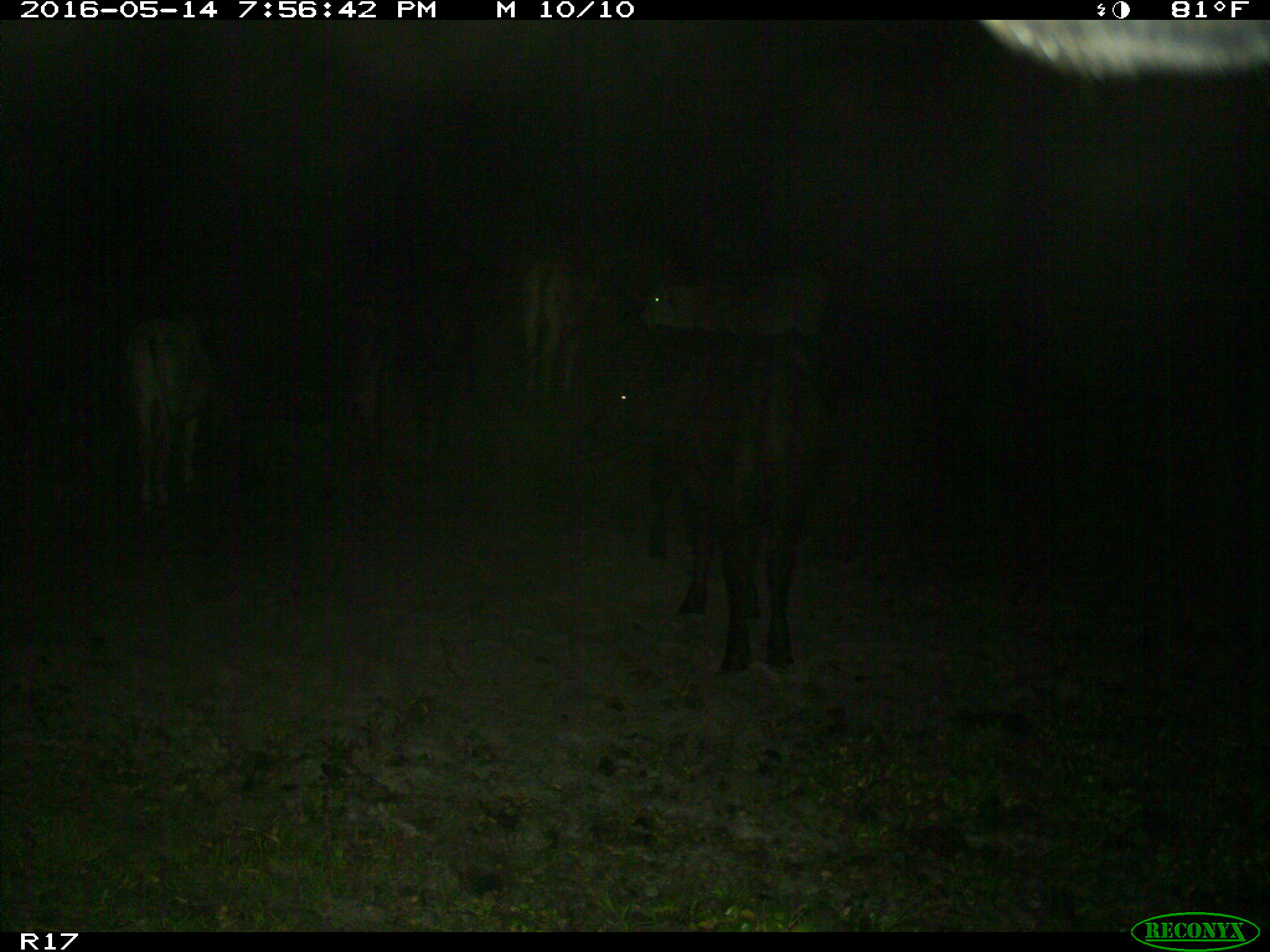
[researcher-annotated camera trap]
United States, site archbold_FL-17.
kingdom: Animalia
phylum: Chordata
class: Mammalia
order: Artiodactyla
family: Bovidae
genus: Bos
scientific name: Bos taurus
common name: domestic cow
Bos taurus (domestic cow).